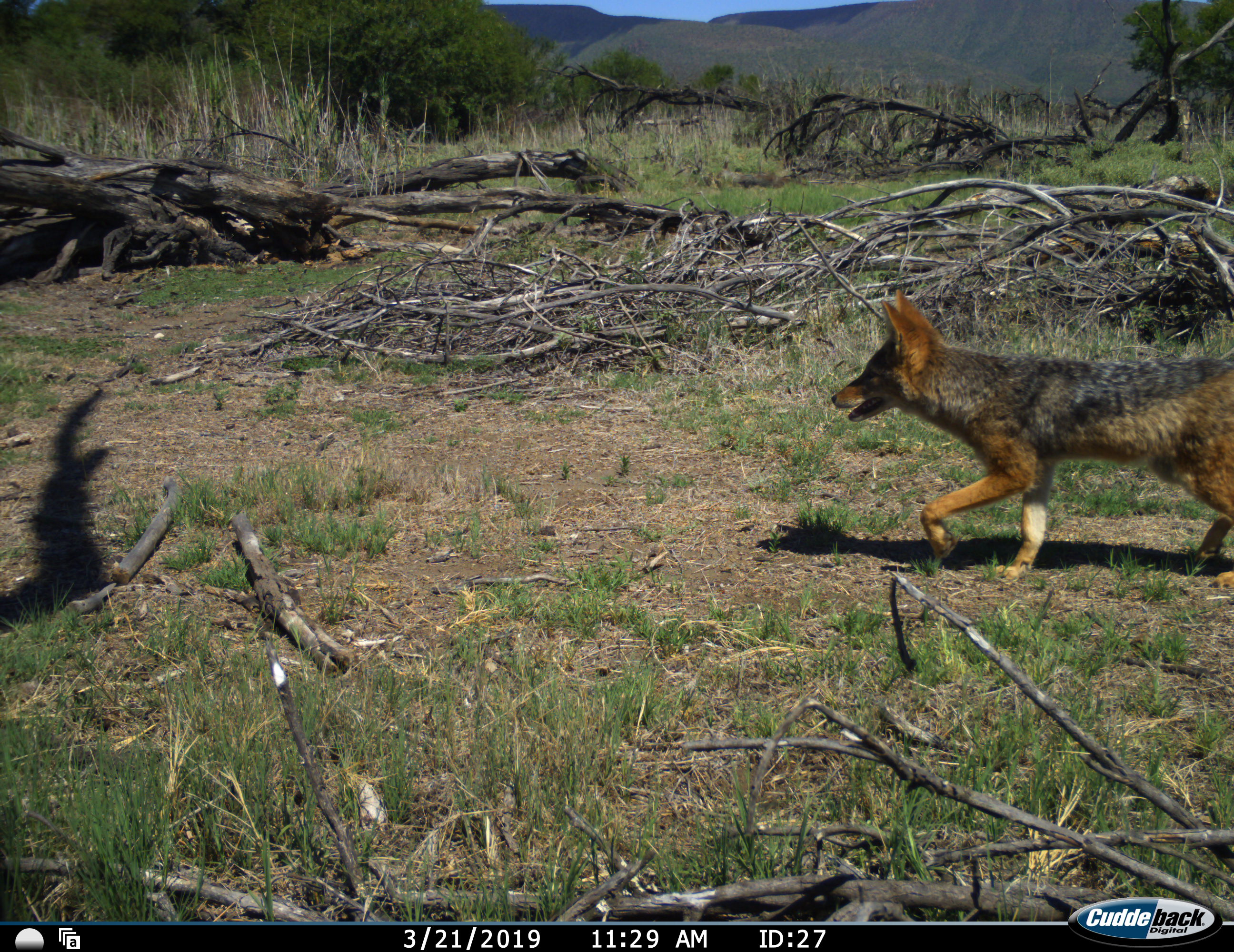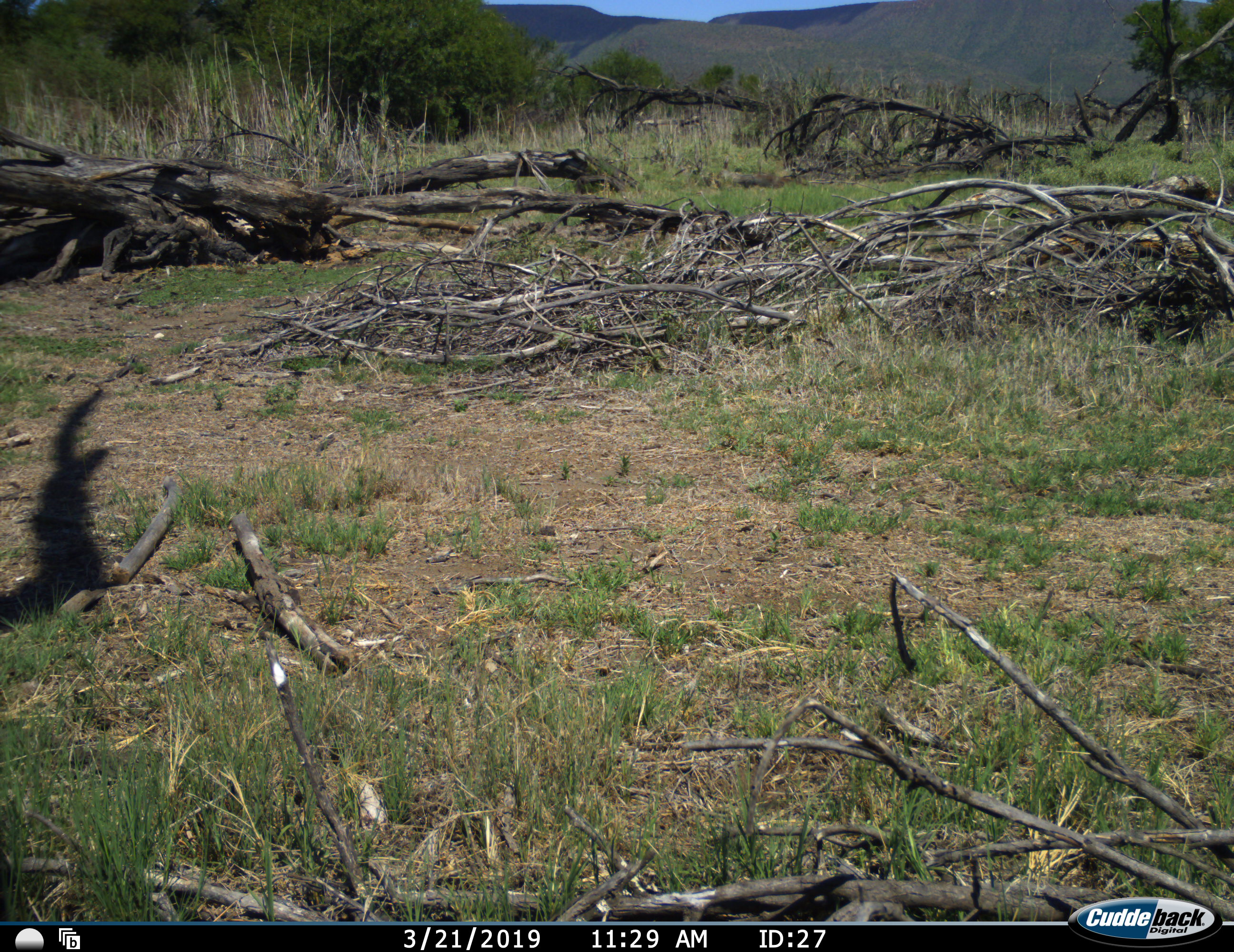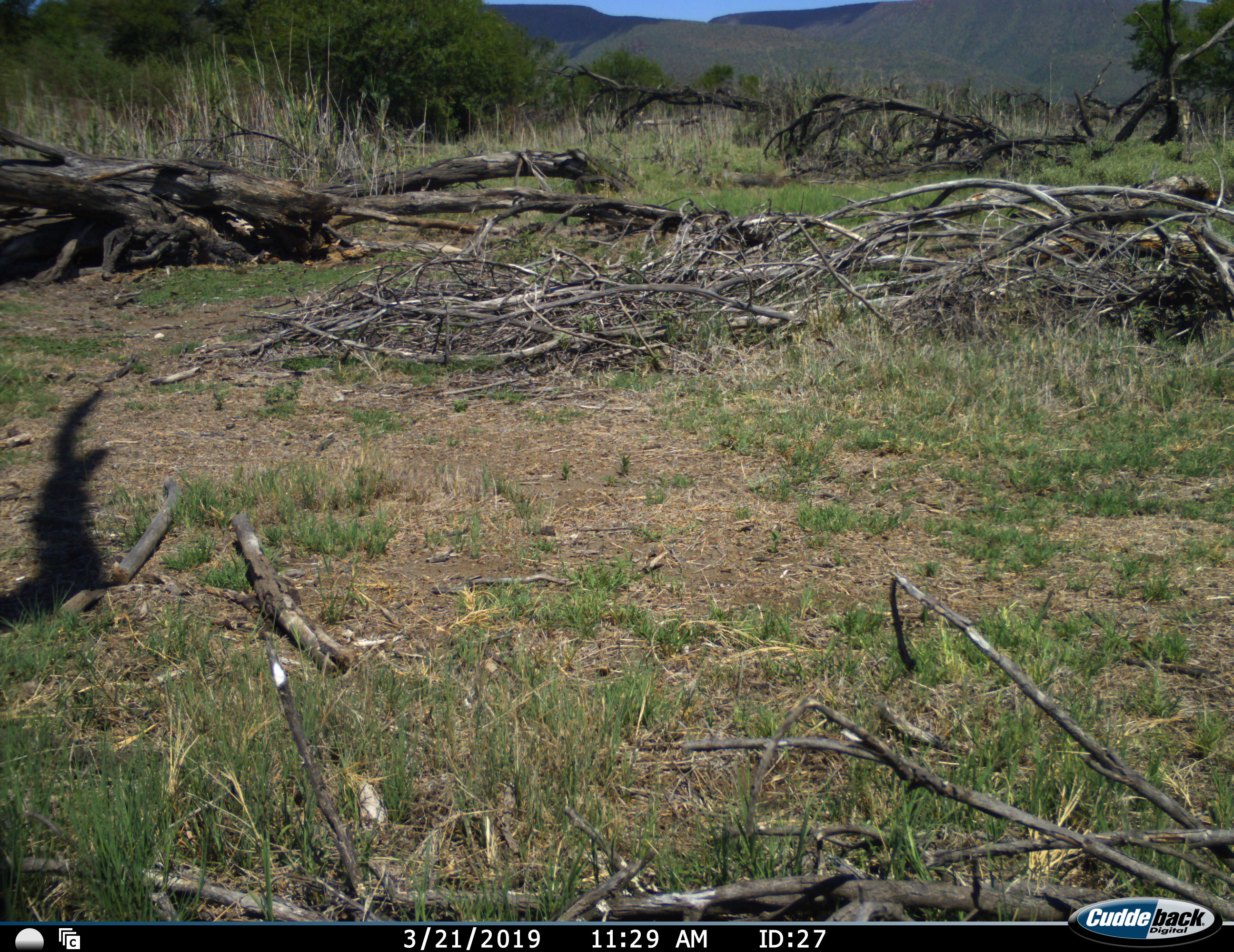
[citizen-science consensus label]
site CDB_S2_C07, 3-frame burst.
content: unidentified animal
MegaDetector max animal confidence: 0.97